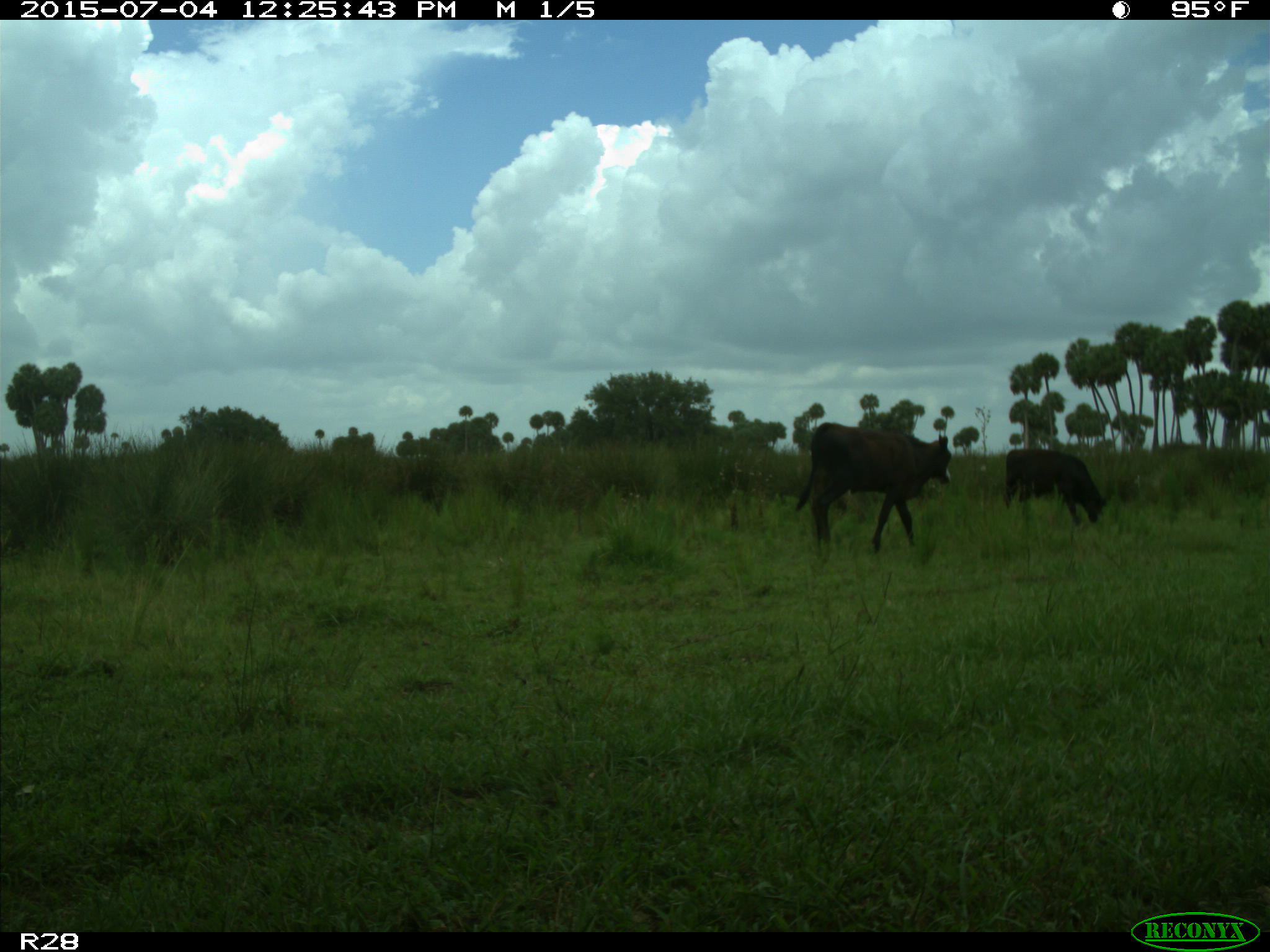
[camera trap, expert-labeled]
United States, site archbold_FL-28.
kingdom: Animalia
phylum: Chordata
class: Mammalia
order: Artiodactyla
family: Bovidae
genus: Bos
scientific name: Bos taurus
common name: domestic cow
Bos taurus (domestic cow).